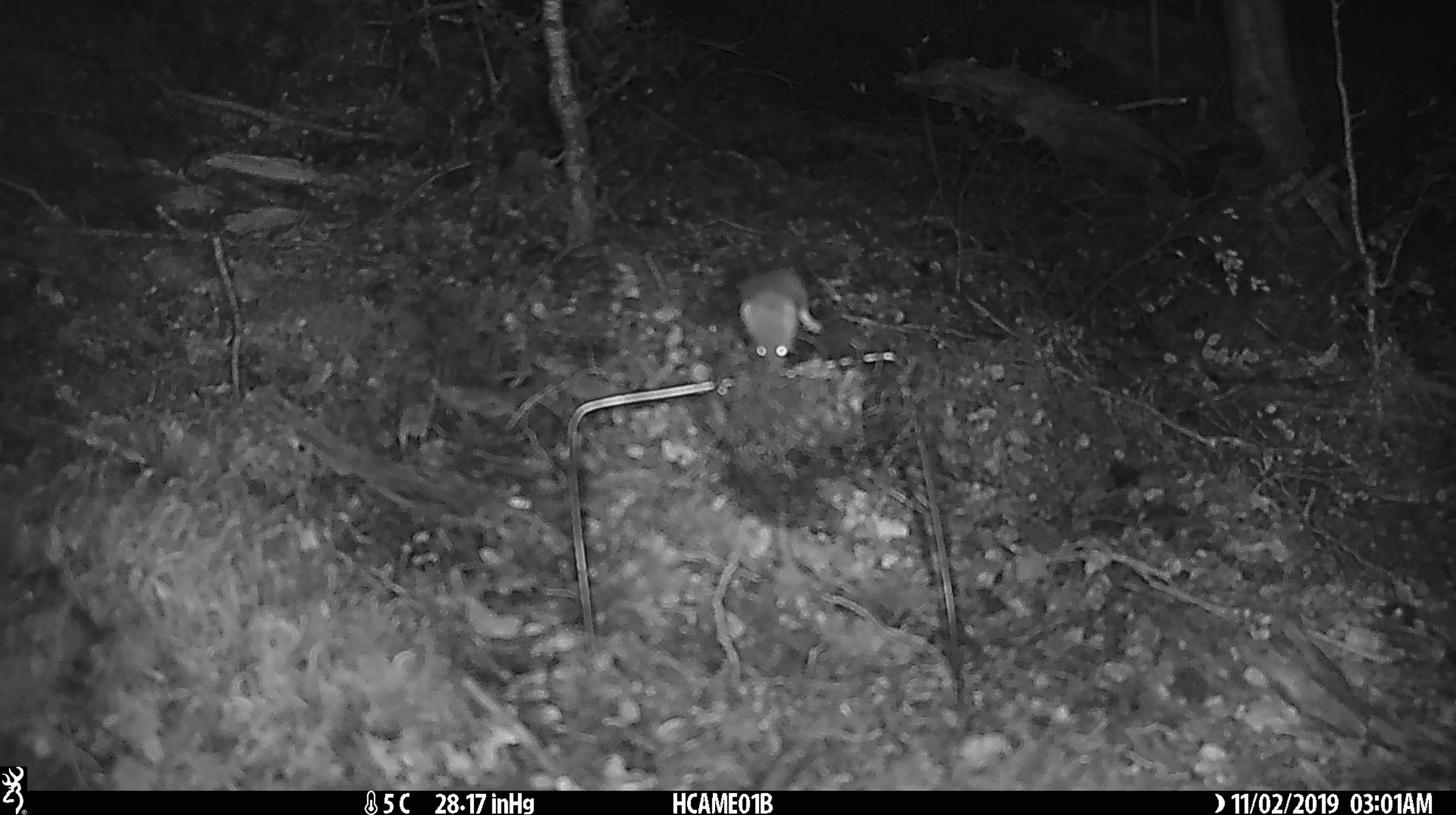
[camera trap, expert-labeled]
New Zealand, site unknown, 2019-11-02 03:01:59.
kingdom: Animalia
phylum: Chordata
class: Mammalia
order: Rodentia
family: Muridae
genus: Mus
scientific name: Mus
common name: mouse